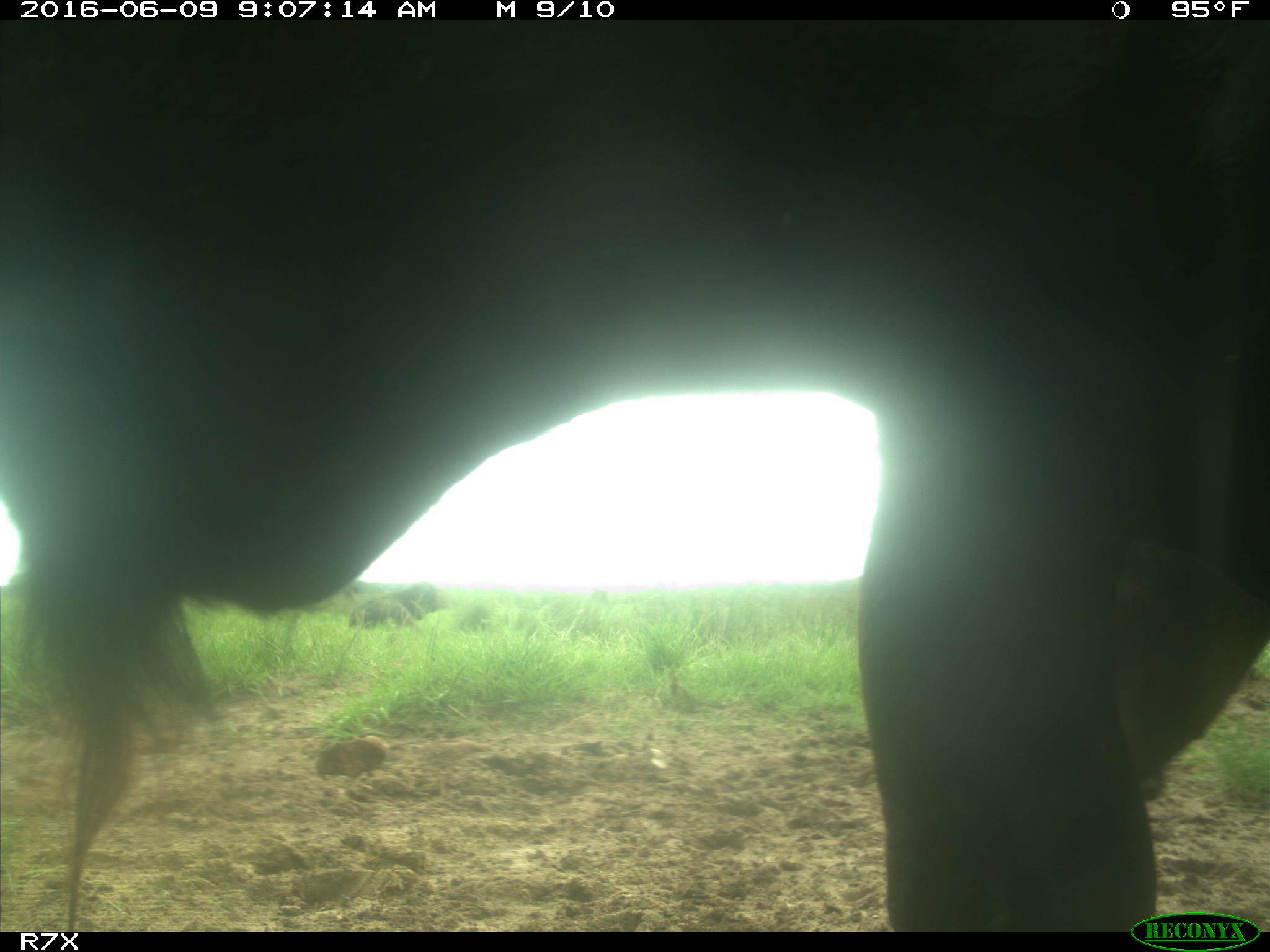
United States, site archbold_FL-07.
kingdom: Animalia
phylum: Chordata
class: Mammalia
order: Artiodactyla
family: Bovidae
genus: Bos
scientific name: Bos taurus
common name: domestic cow